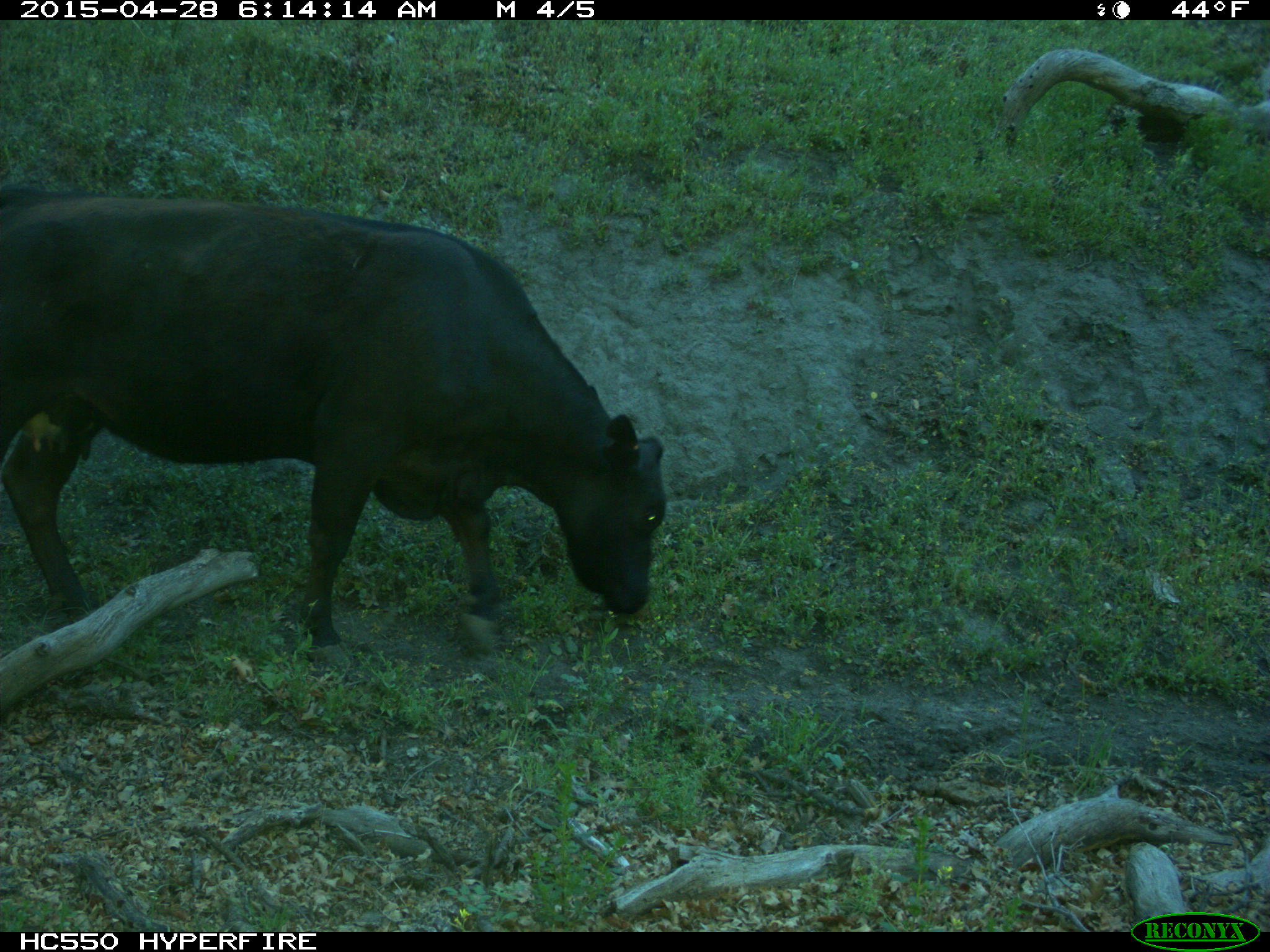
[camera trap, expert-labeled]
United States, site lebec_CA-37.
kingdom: Animalia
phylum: Chordata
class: Mammalia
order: Artiodactyla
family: Bovidae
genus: Bos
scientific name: Bos taurus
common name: domestic cow